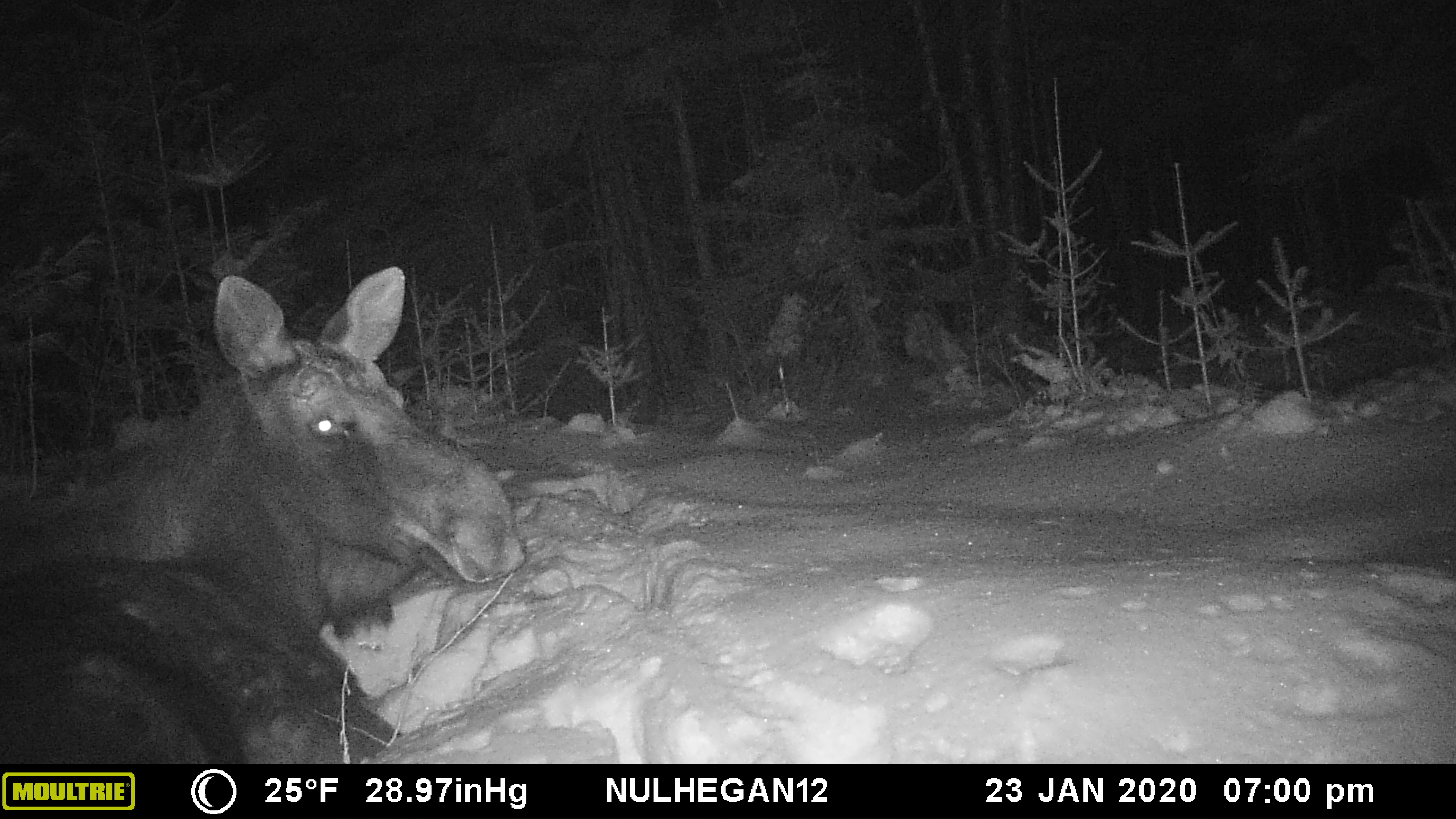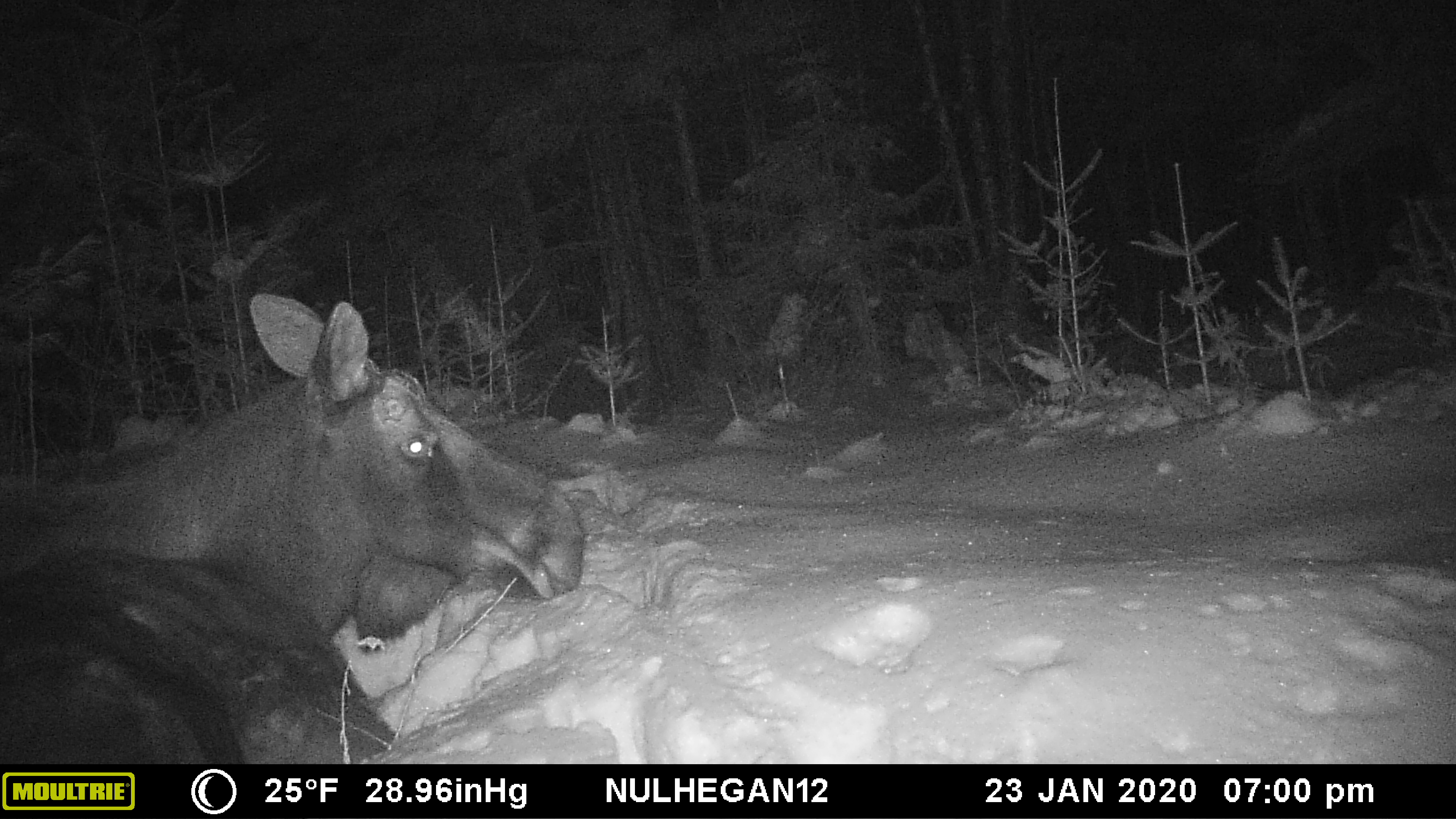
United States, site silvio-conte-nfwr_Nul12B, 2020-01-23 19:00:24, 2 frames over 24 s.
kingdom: Animalia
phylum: Chordata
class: Mammalia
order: Artiodactyla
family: Cervidae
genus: Alces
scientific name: Alces alces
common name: moose